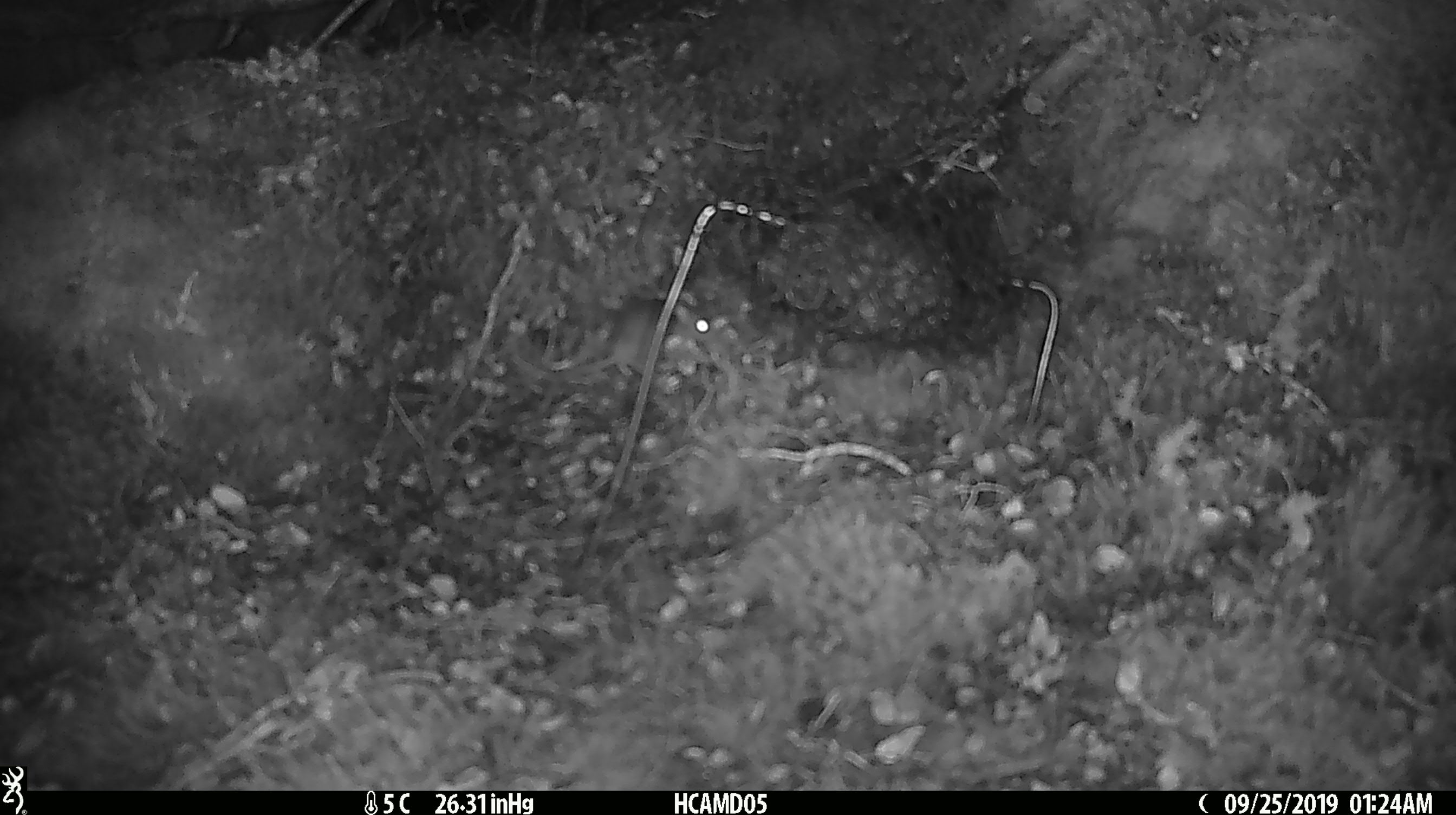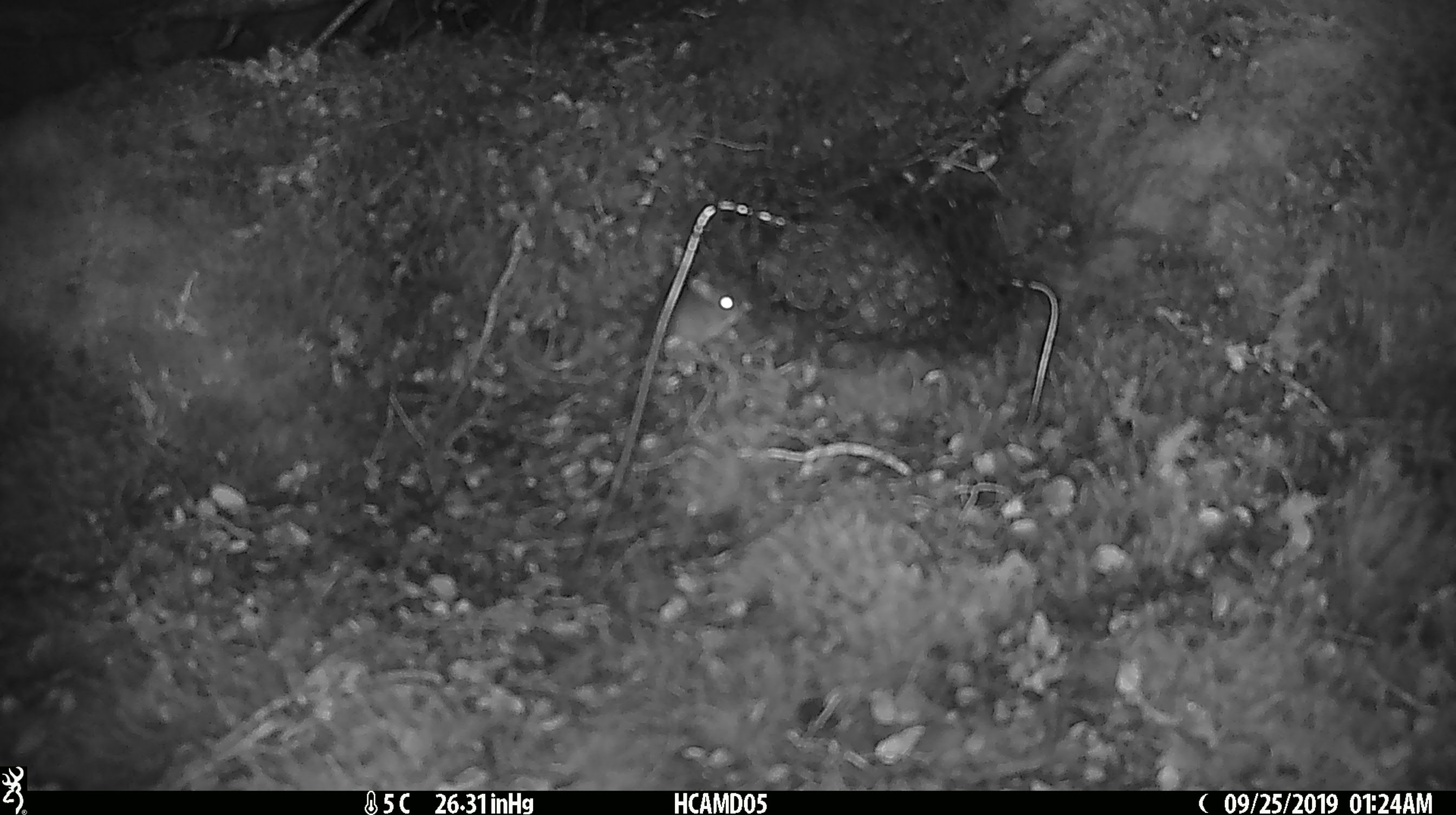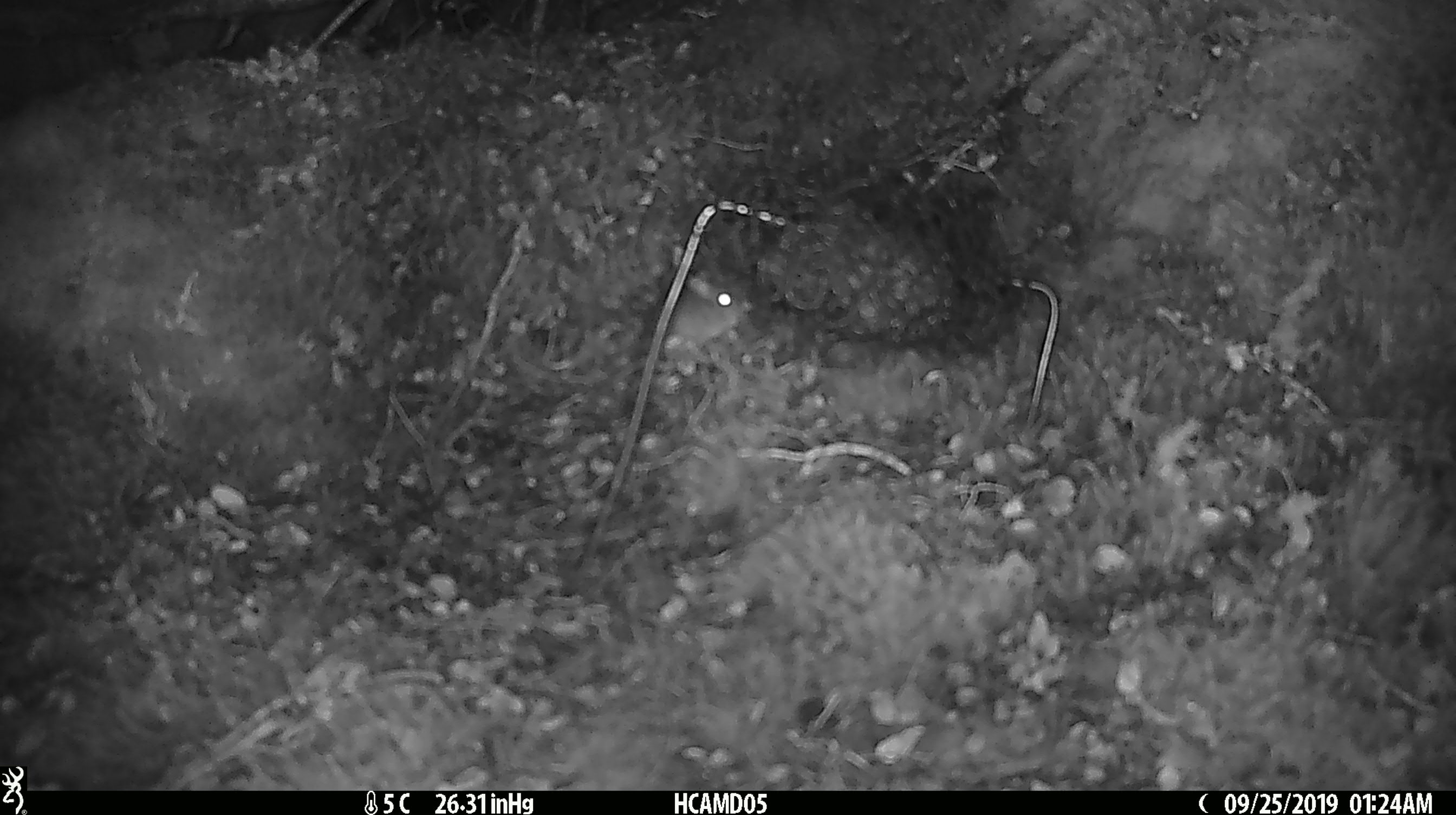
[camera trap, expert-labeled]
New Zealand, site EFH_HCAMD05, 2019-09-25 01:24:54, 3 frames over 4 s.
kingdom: Animalia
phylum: Chordata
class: Mammalia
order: Rodentia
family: Muridae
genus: Mus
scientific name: Mus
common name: mouse